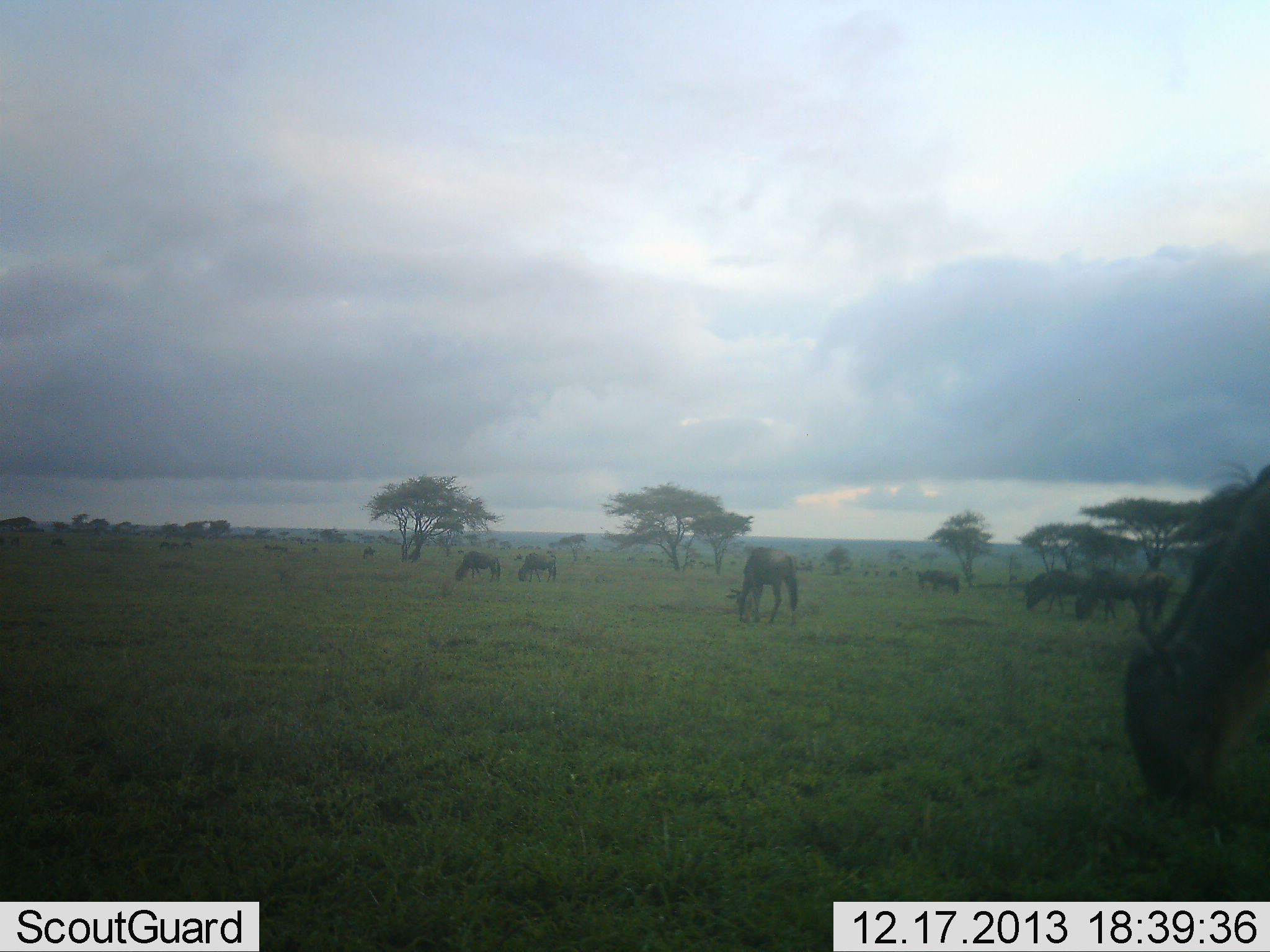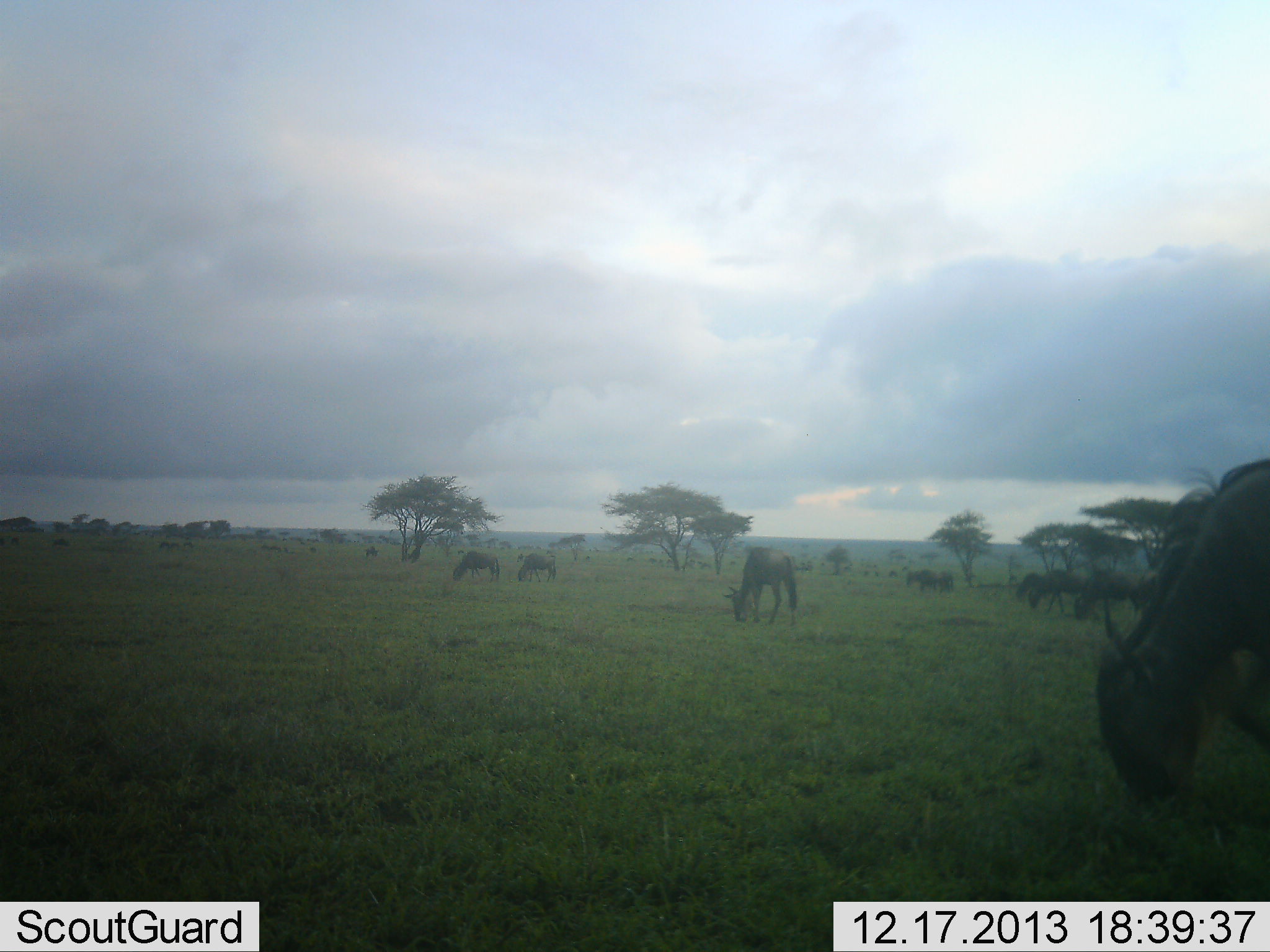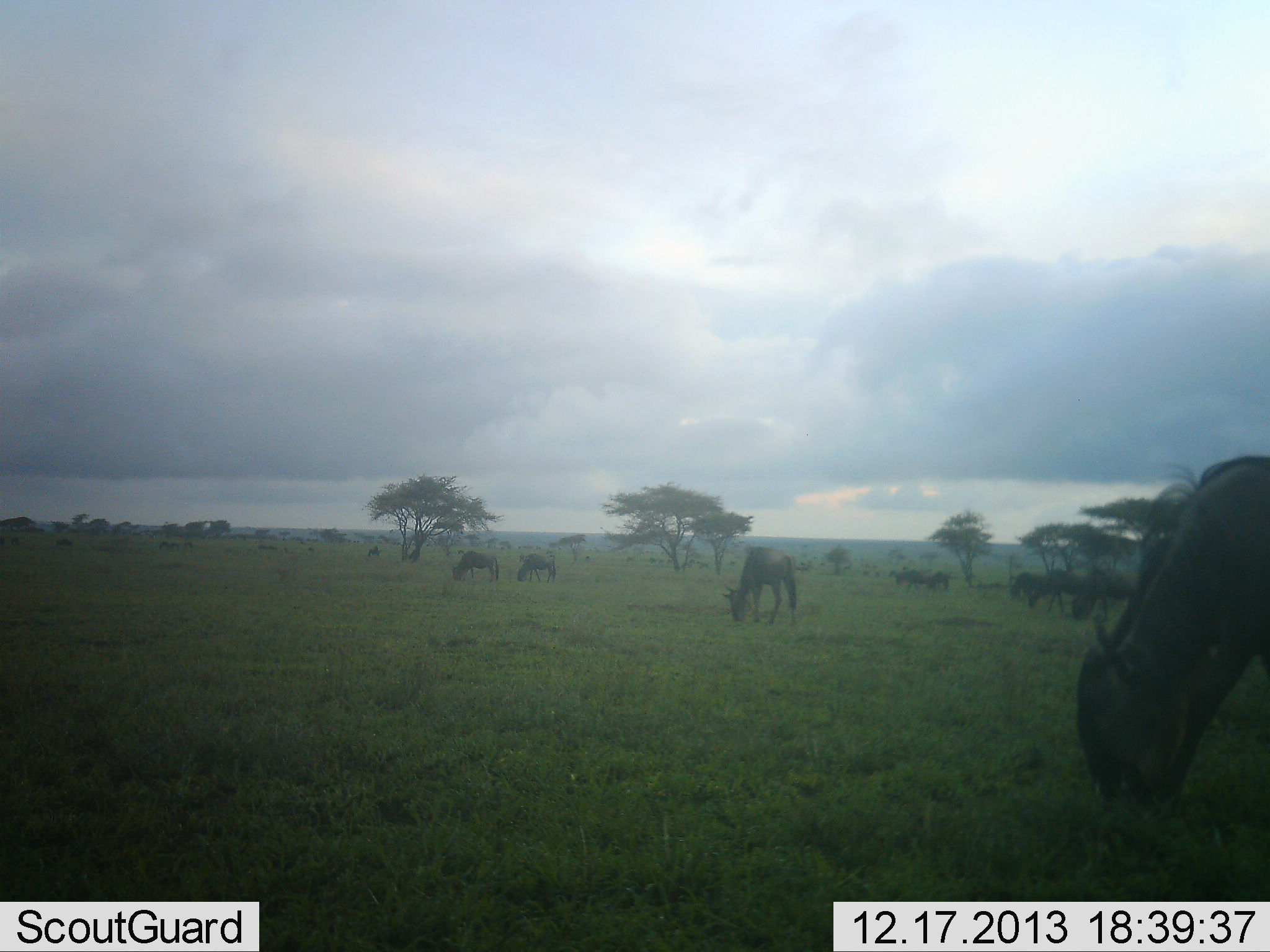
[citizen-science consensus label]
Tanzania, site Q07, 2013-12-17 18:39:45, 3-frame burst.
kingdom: Animalia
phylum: Chordata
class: Mammalia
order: Artiodactyla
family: Bovidae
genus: Connochaetes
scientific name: Connochaetes taurinus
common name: blue wildebeest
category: wildebeest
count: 11-50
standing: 10%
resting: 0%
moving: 20%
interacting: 10%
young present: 0%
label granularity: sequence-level